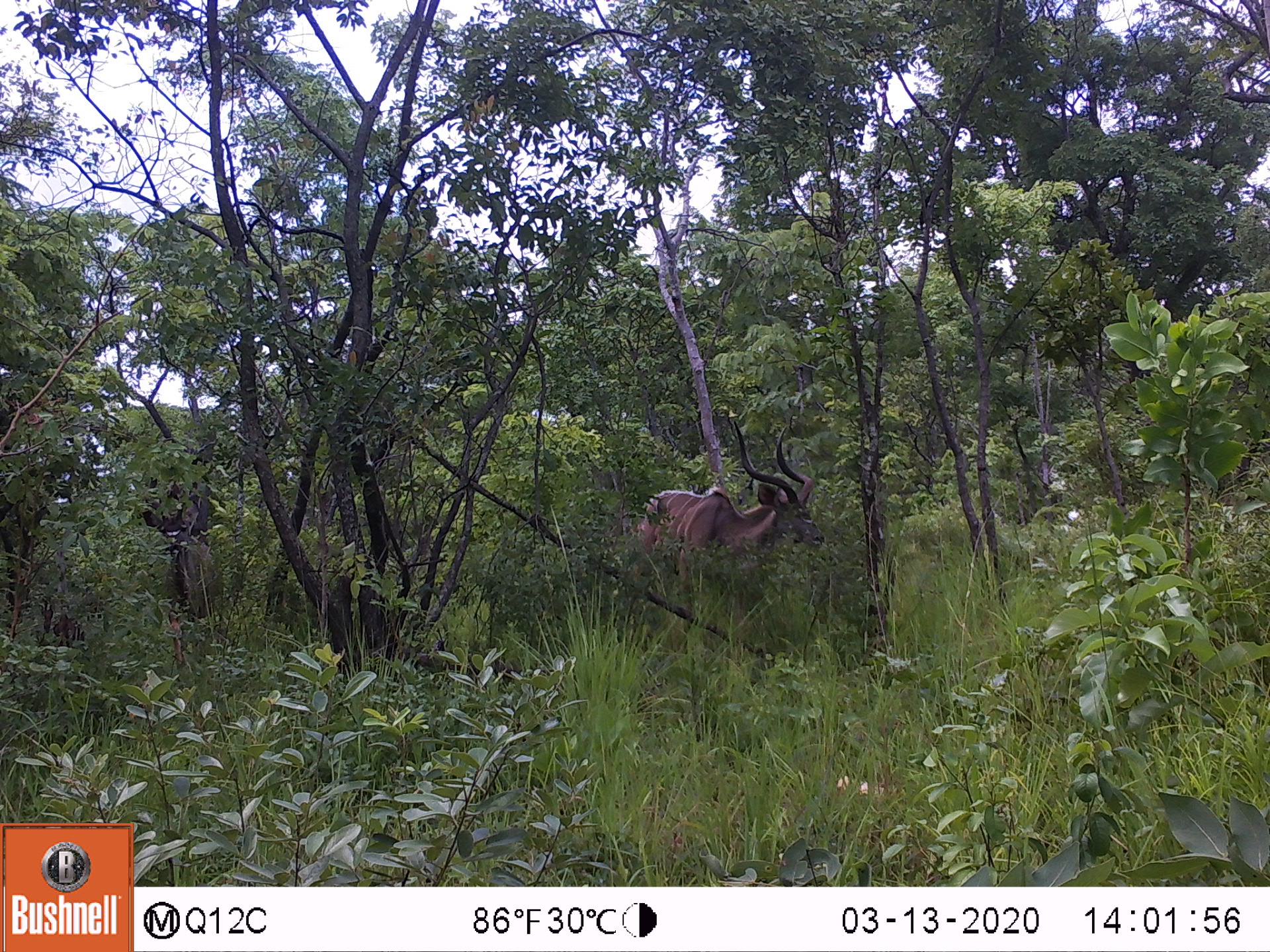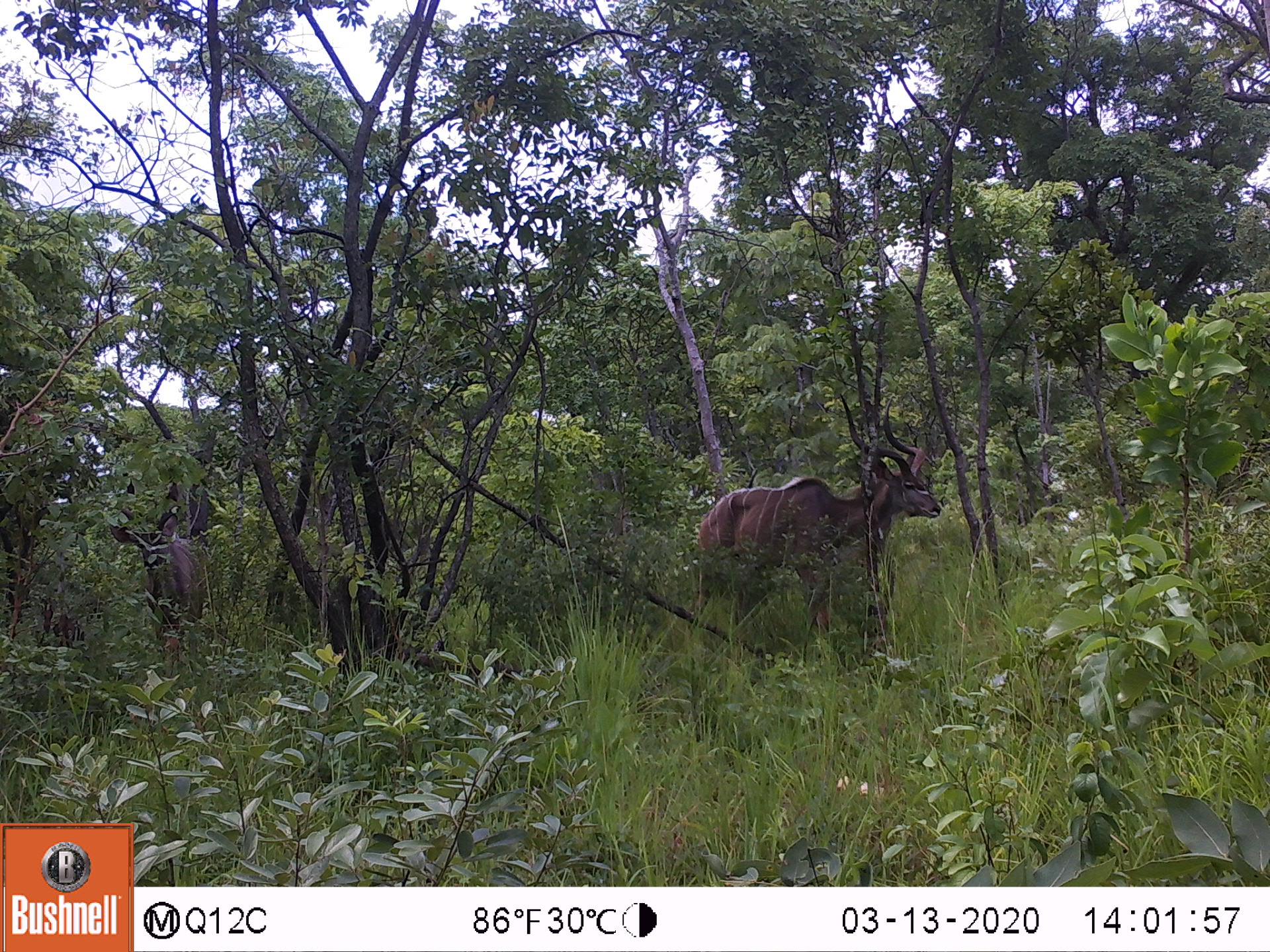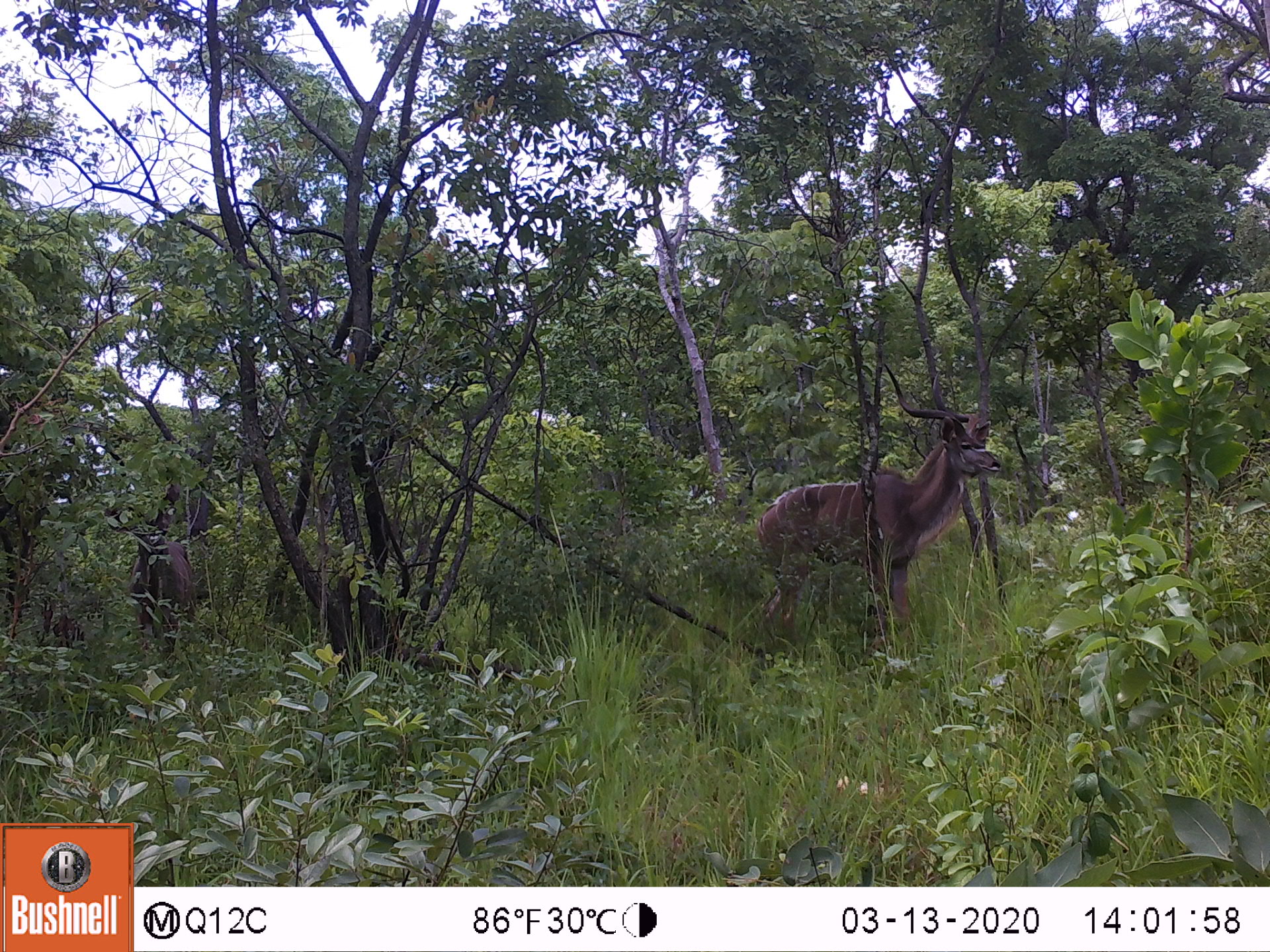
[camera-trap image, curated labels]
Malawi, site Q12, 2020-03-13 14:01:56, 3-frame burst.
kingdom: Animalia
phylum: Chordata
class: Mammalia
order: Artiodactyla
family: Bovidae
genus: Tragelaphus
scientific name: Tragelaphus strepsiceros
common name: greater kudu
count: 2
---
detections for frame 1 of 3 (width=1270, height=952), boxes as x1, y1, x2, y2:
greater kudu: 629, 401, 818, 604; 130, 498, 234, 641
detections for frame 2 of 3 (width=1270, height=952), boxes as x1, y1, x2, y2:
greater kudu: 693, 387, 943, 636; 116, 498, 214, 648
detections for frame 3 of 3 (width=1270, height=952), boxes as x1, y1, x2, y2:
greater kudu: 742, 365, 1002, 634; 110, 493, 216, 655